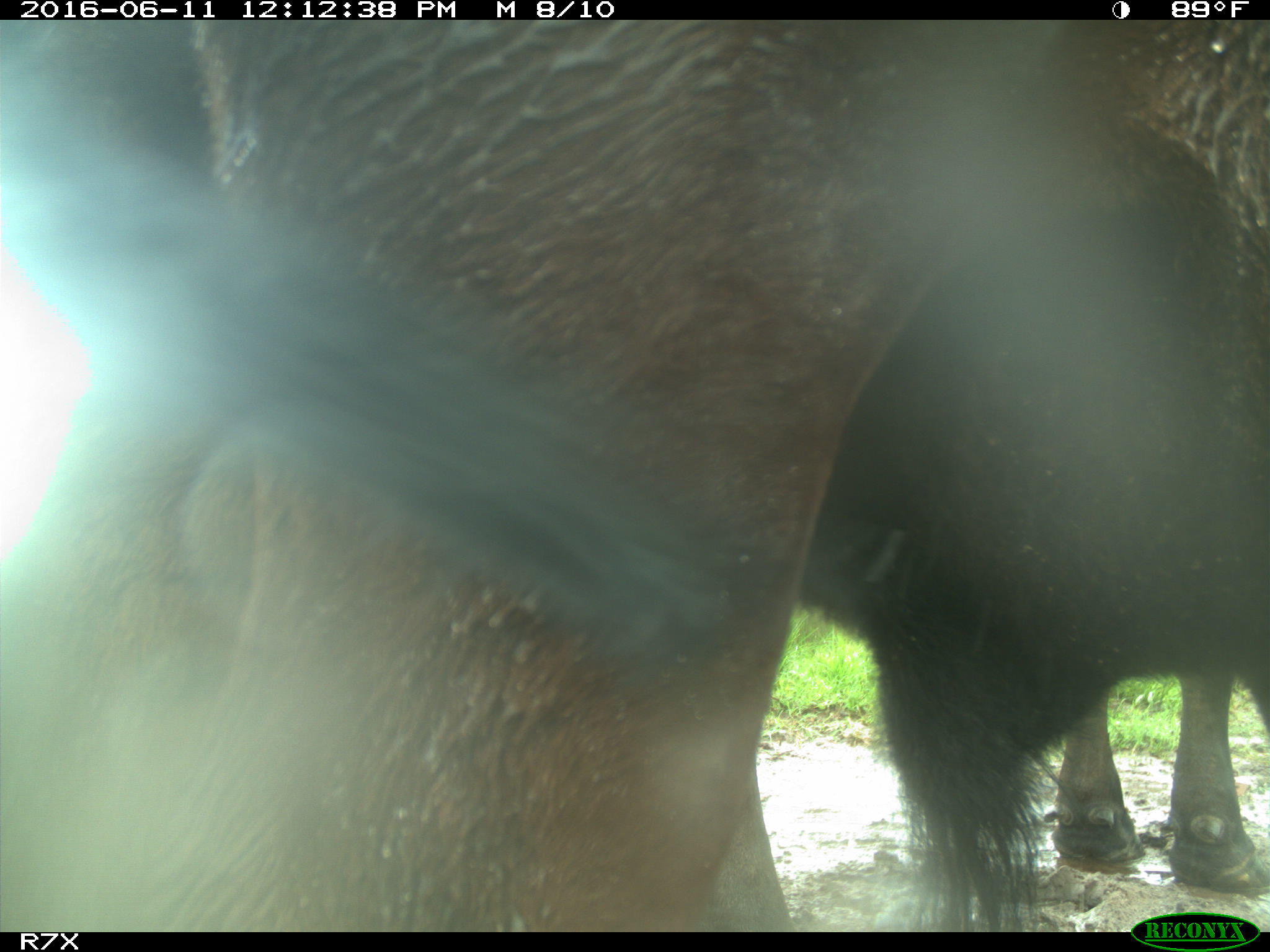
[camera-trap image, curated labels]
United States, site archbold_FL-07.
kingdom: Animalia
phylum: Chordata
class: Mammalia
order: Artiodactyla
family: Bovidae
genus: Bos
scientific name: Bos taurus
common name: domestic cow